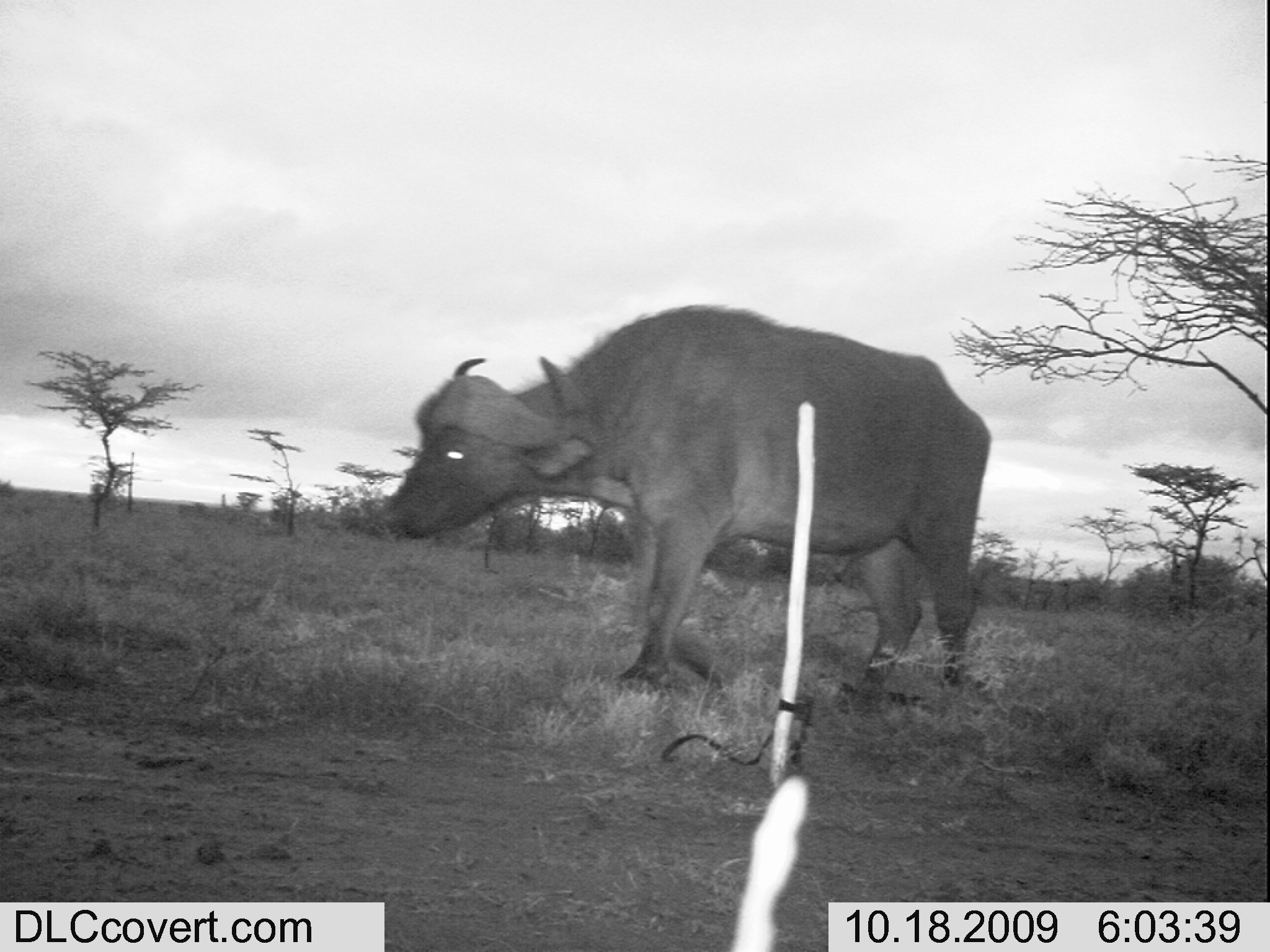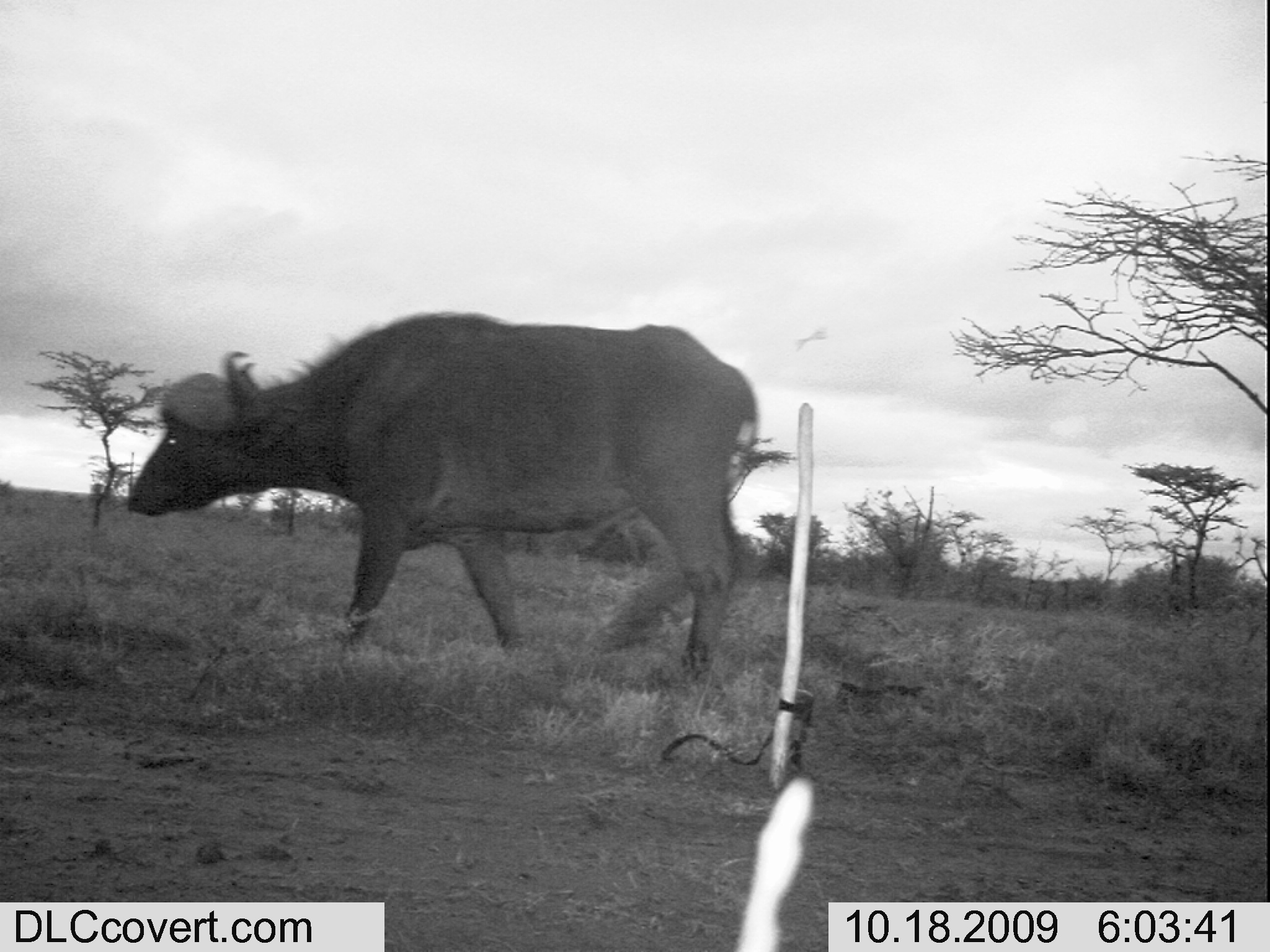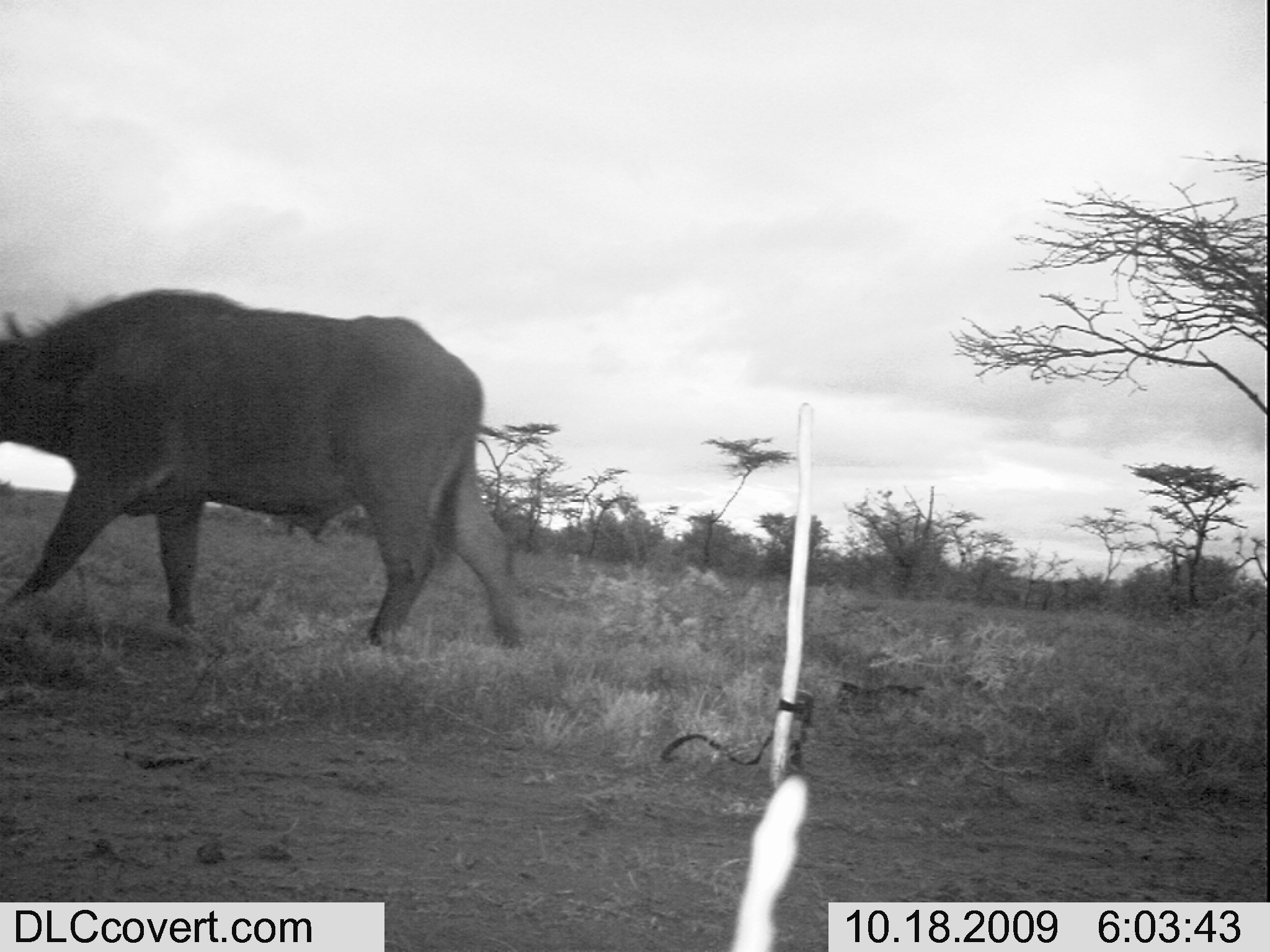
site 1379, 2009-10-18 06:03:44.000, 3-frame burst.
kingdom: Animalia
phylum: Chordata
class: Mammalia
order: Artiodactyla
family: Bovidae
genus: Syncerus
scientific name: Syncerus caffer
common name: african buffalo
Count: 1.